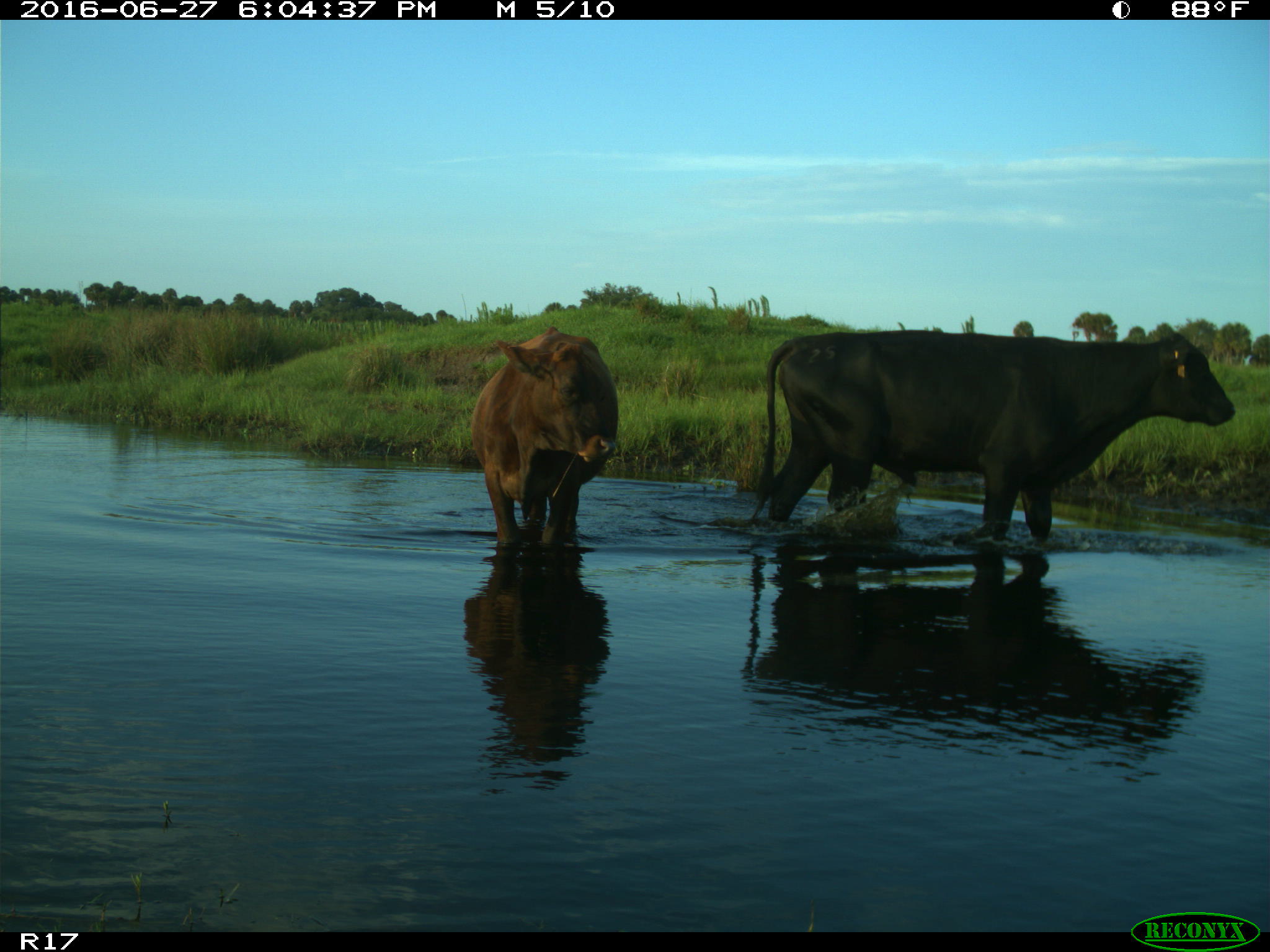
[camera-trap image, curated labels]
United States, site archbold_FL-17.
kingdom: Animalia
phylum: Chordata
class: Mammalia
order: Artiodactyla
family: Bovidae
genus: Bos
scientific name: Bos taurus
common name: domestic cow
Bos taurus (domestic cow).